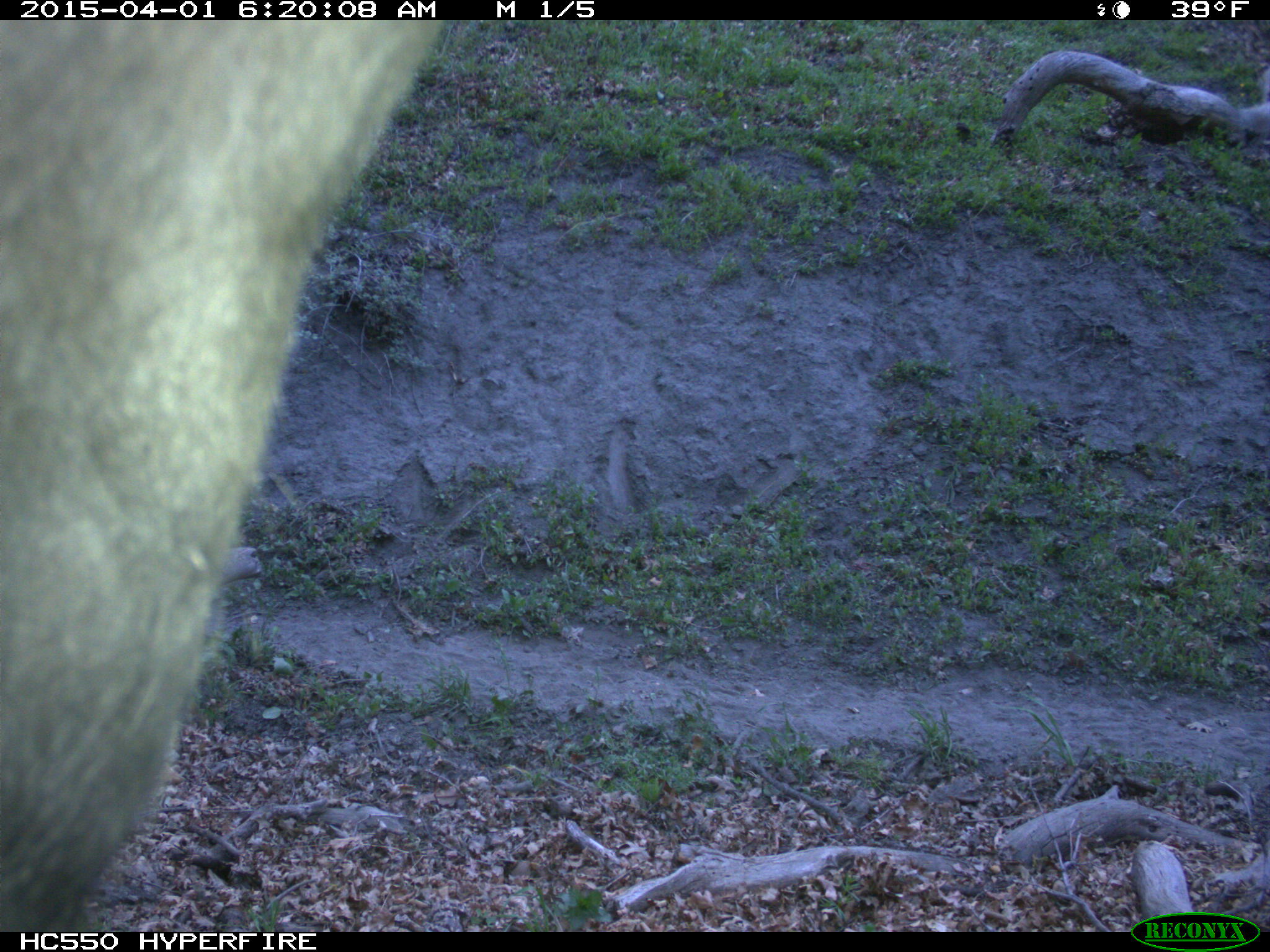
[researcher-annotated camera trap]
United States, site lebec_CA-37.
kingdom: Animalia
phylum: Chordata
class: Mammalia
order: Artiodactyla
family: Bovidae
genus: Bos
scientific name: Bos taurus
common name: domestic cow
Bos taurus (domestic cow).